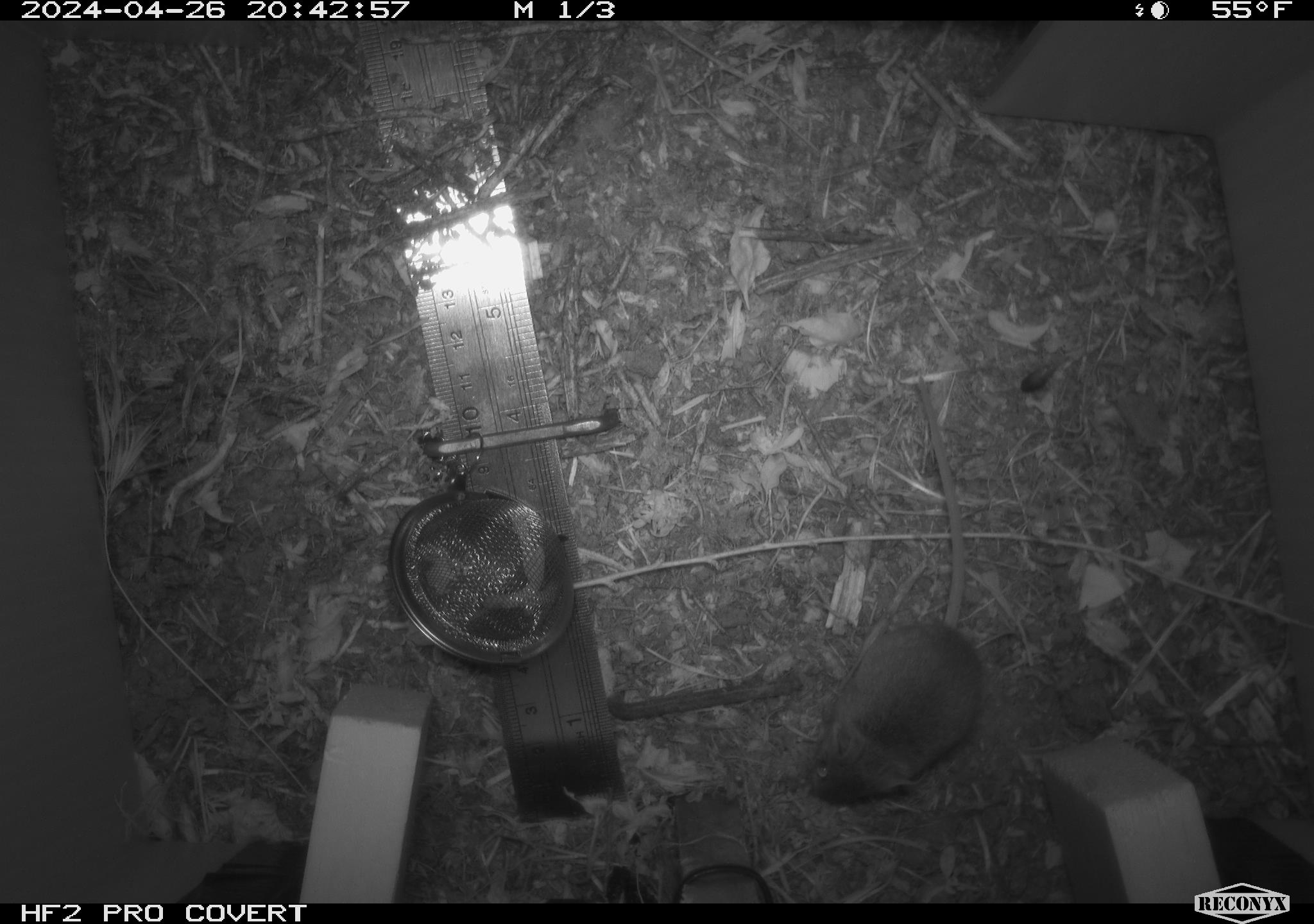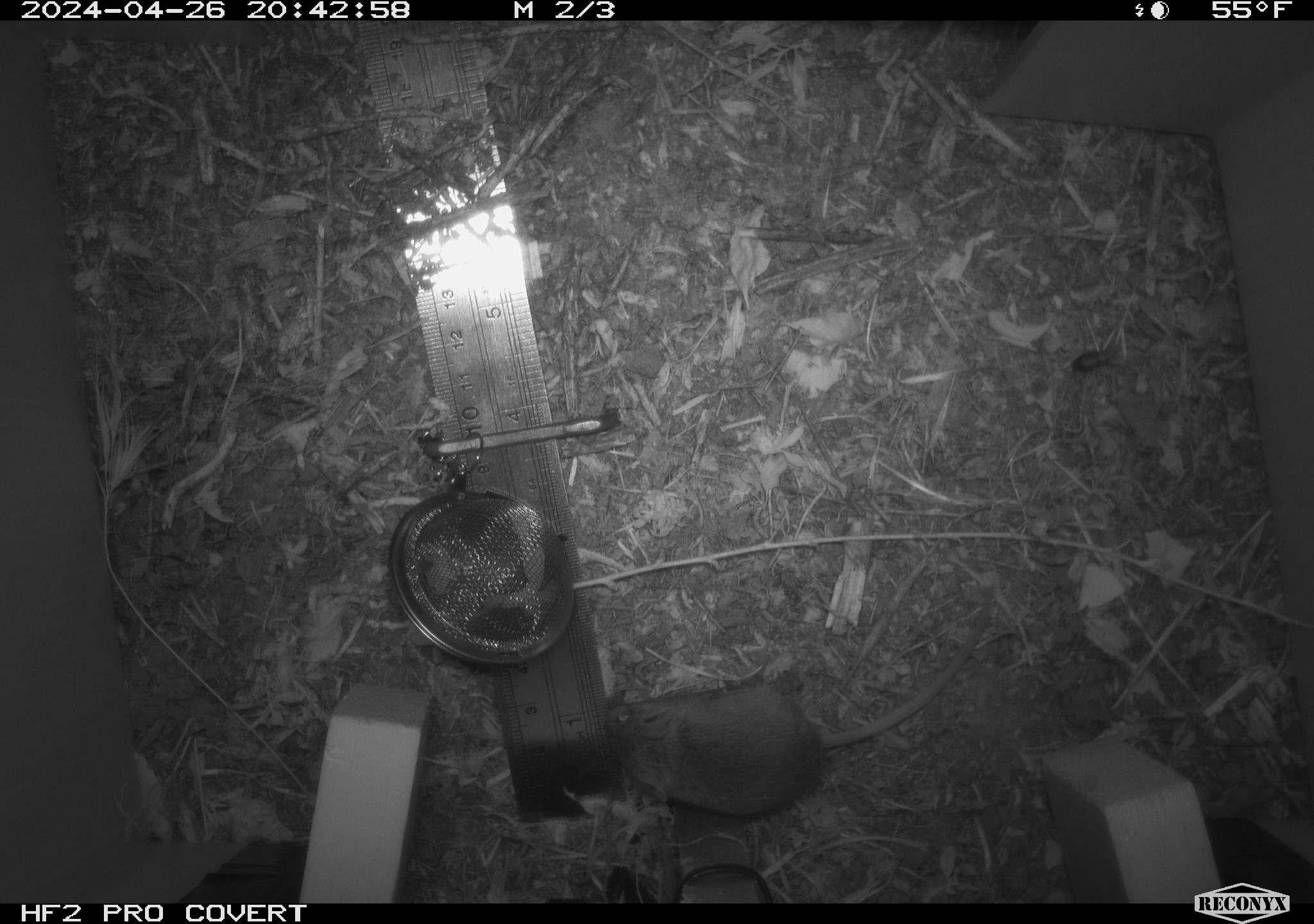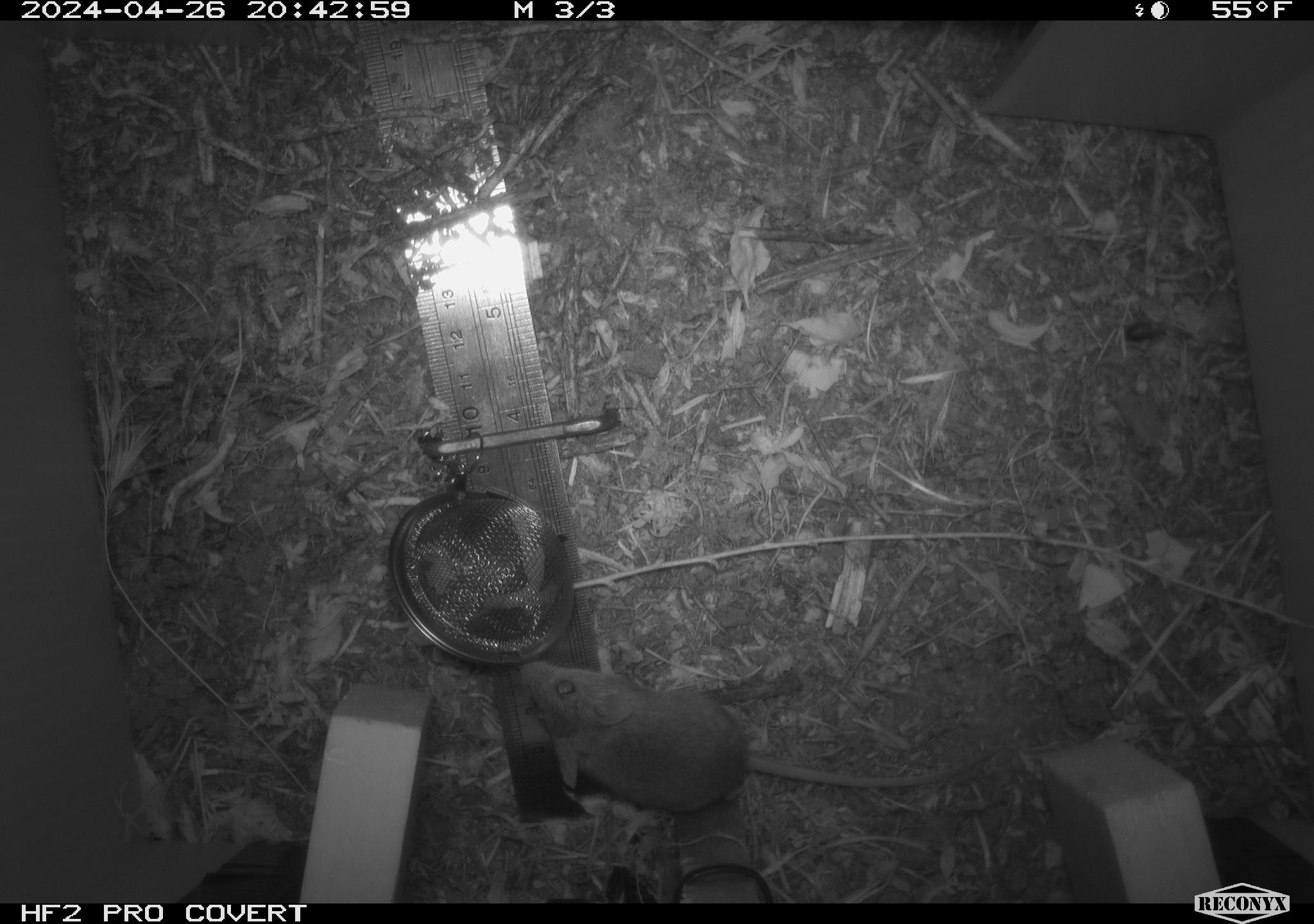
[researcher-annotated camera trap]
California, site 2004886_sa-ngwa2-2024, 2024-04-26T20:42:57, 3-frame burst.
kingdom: Animalia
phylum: Chordata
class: Mammalia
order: Rodentia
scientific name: Rodentia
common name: mouse species